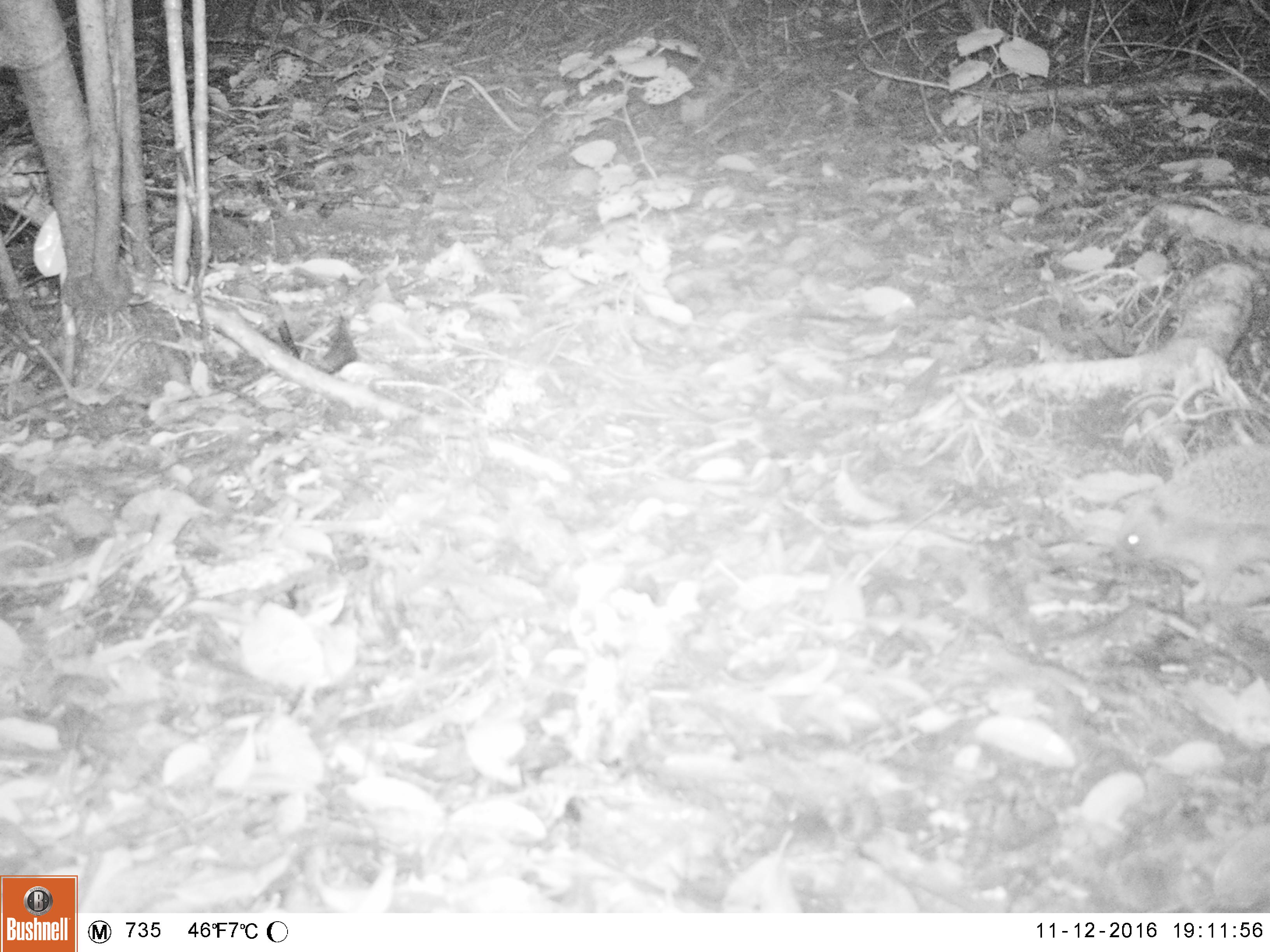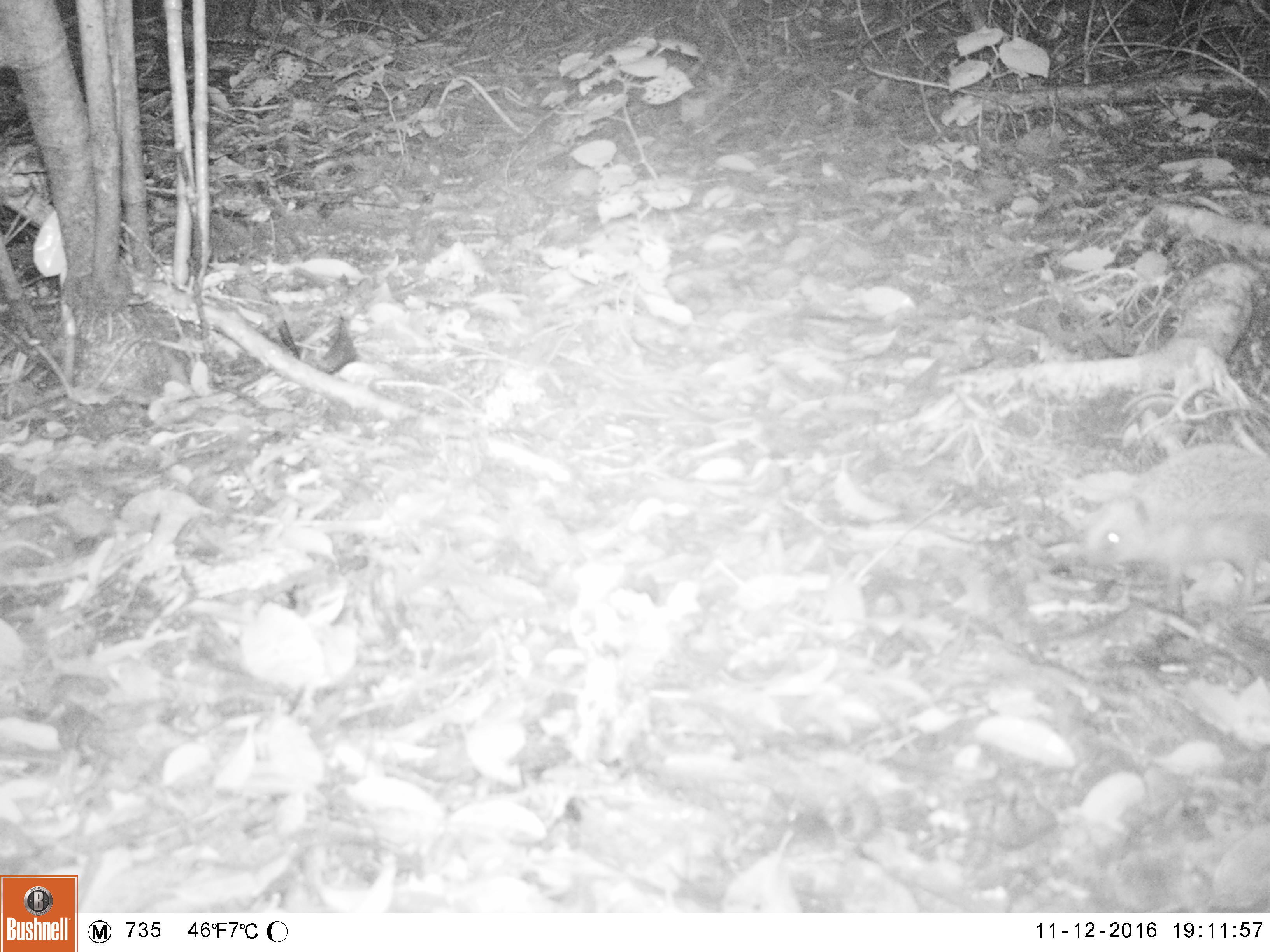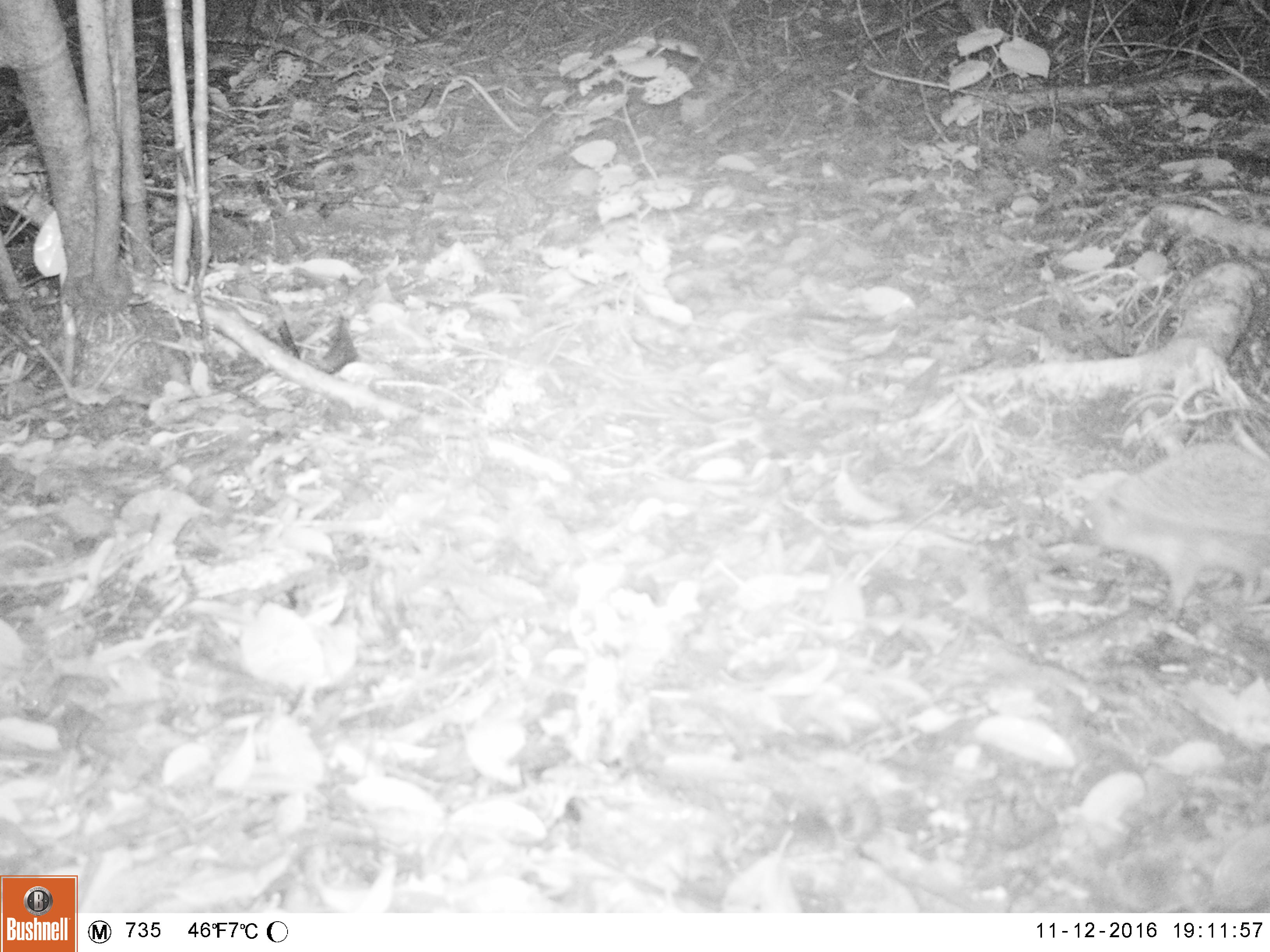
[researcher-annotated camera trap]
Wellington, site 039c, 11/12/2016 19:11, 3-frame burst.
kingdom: Animalia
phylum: Chordata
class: Mammalia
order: Eulipotyphla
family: Erinaceidae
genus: Erinaceus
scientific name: Erinaceus europaeus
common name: hedgehog